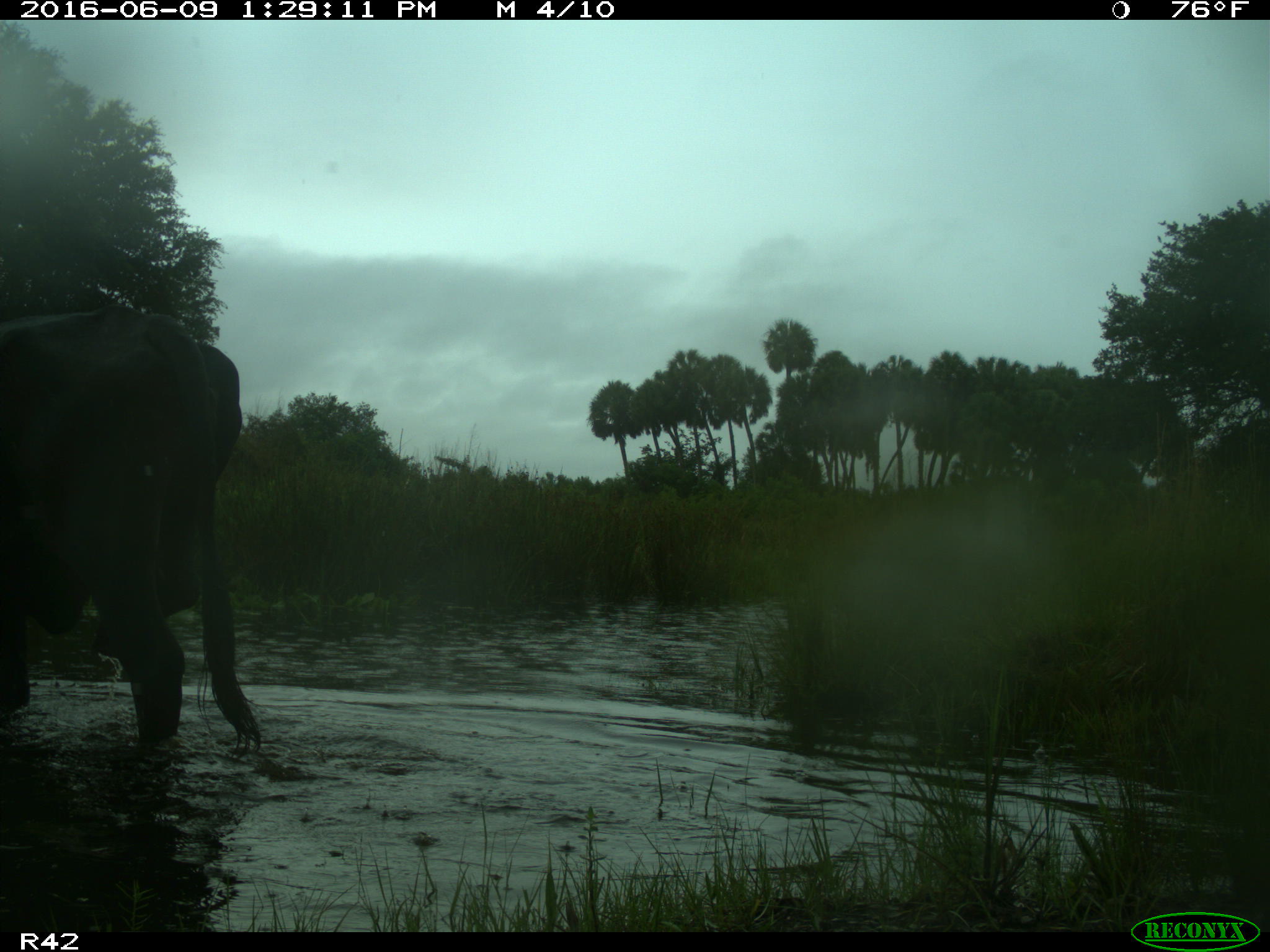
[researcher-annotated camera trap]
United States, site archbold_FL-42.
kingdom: Animalia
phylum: Chordata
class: Mammalia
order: Artiodactyla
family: Bovidae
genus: Bos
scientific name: Bos taurus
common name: domestic cow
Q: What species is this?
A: Bos taurus (domestic cow).